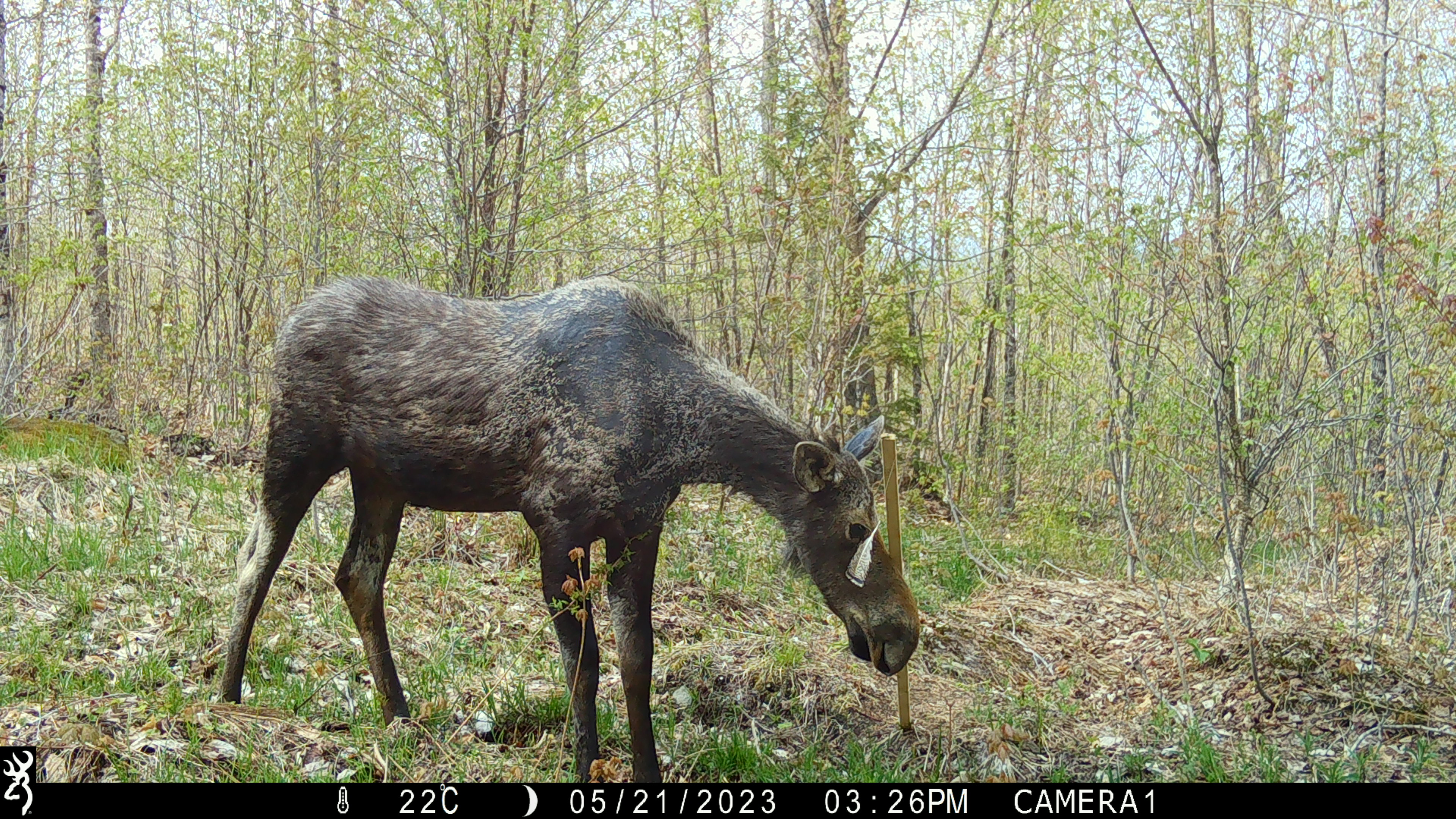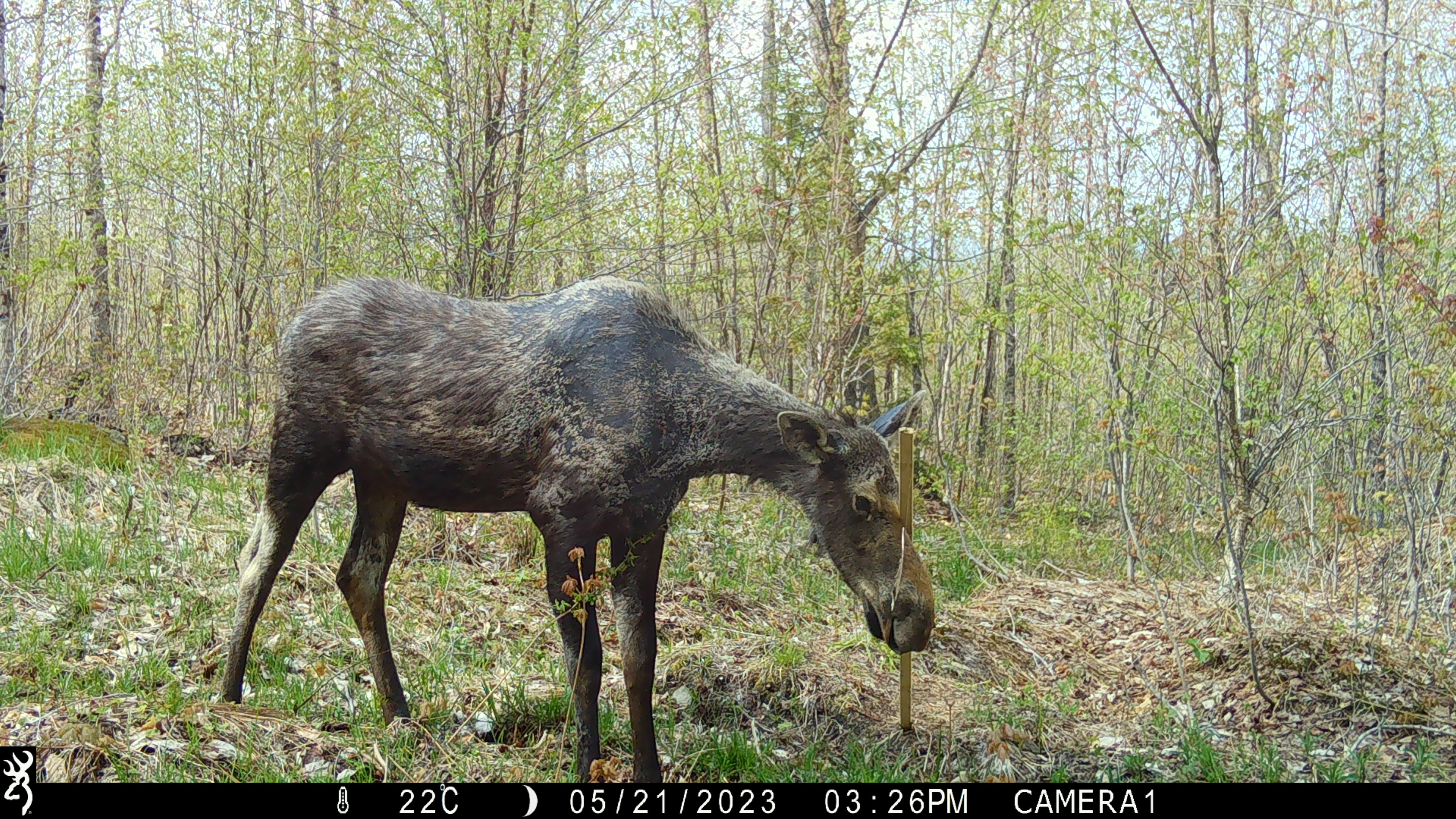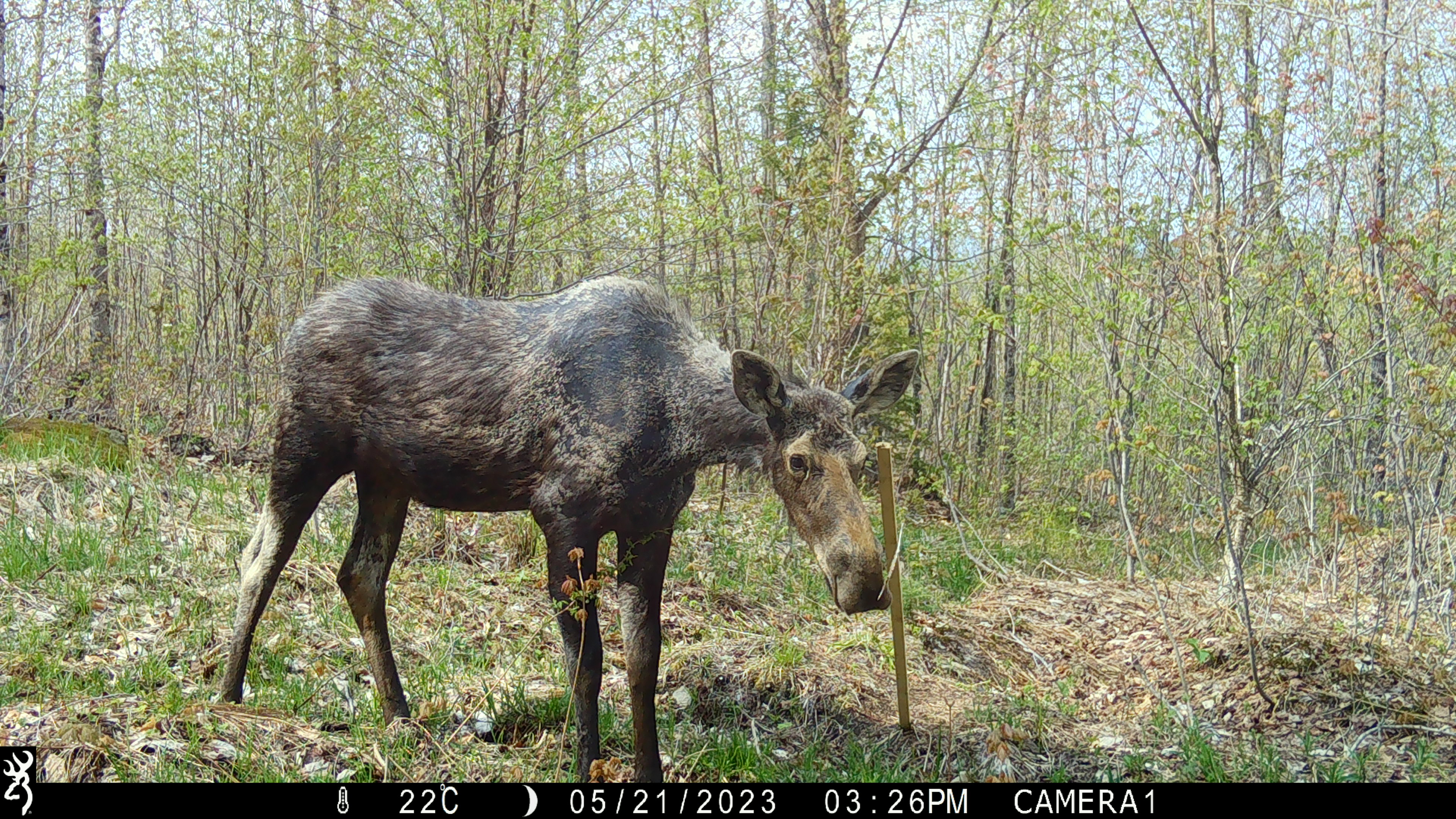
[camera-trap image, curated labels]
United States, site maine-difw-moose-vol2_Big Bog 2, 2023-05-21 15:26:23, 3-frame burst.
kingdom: Animalia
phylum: Chordata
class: Mammalia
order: Artiodactyla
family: Cervidae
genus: Alces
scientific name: Alces alces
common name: moose